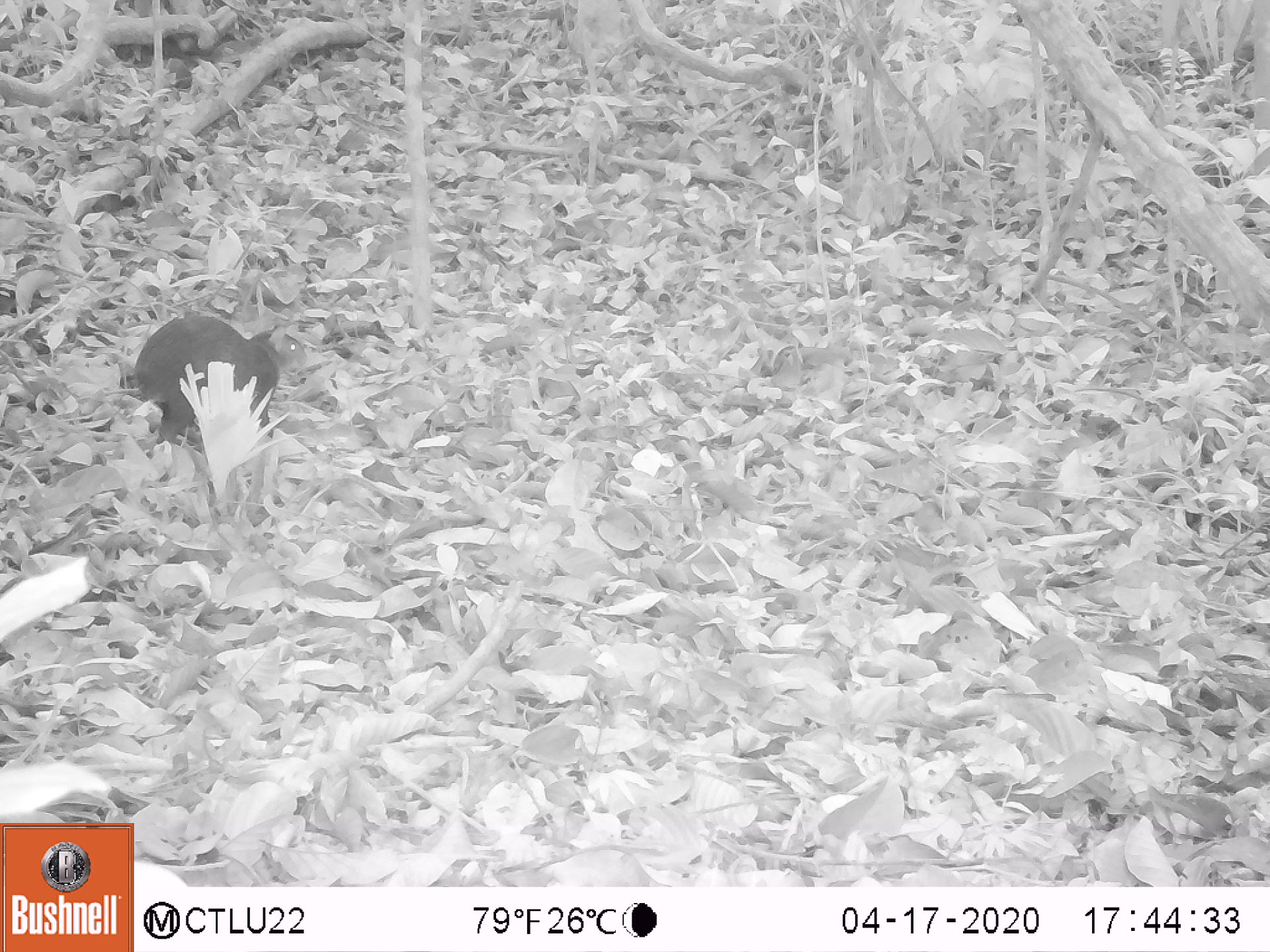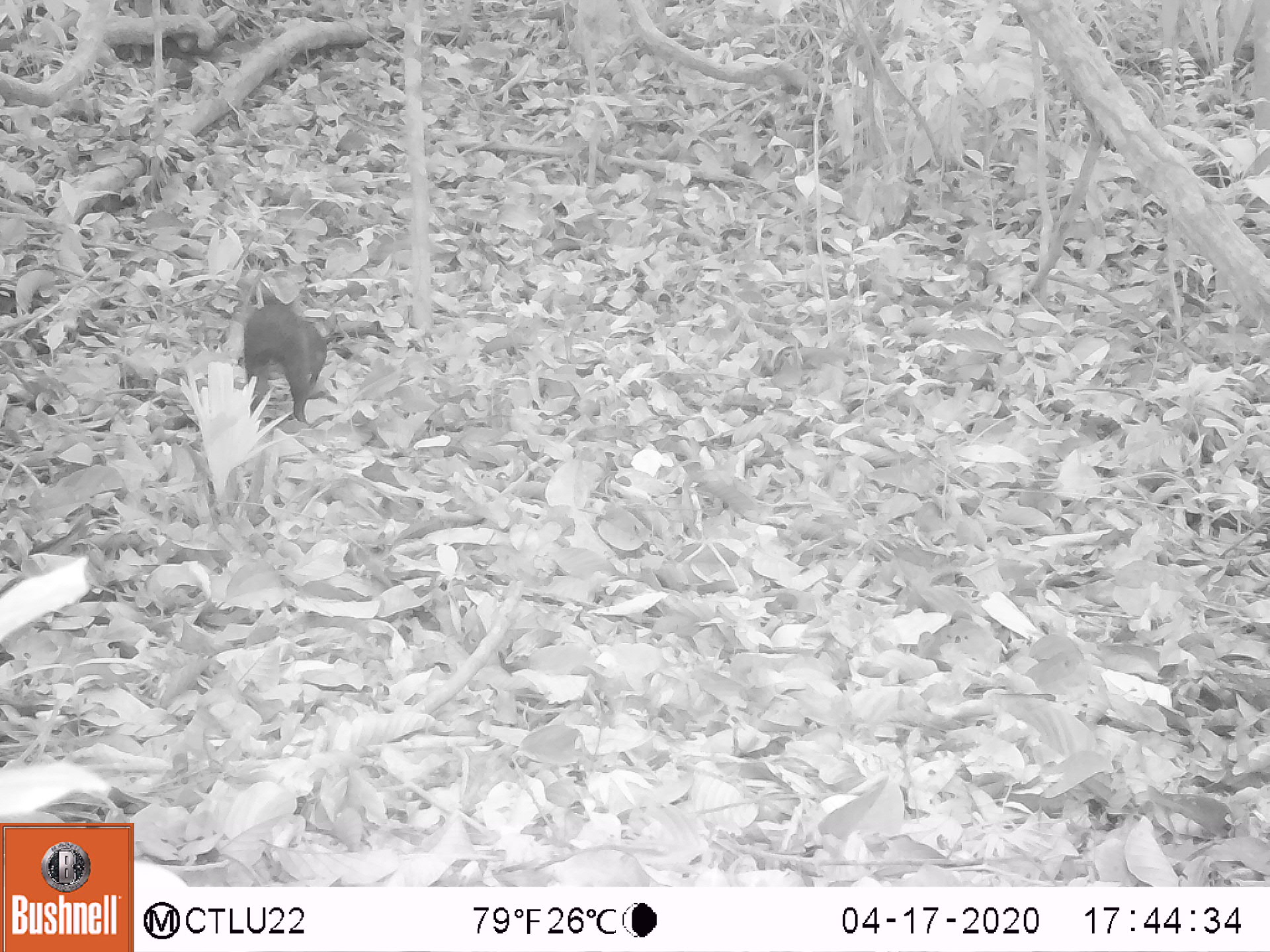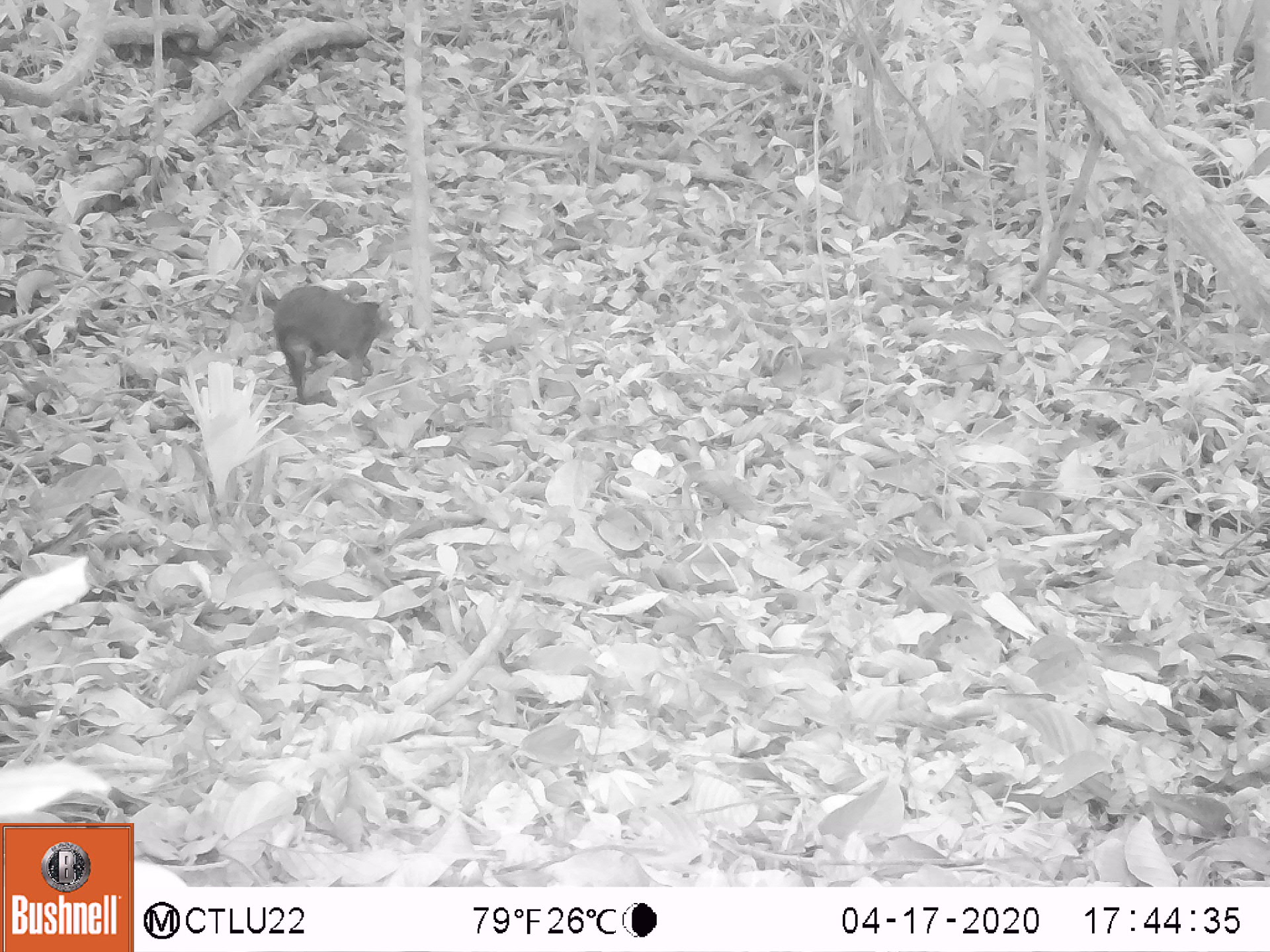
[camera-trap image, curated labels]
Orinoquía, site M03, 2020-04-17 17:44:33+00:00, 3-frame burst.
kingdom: Animalia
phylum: Chordata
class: Mammalia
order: Rodentia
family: Dasyproctidae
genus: Dasyprocta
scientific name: Dasyprocta fuliginosa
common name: black agouti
Black agouti (Dasyprocta fuliginosa).